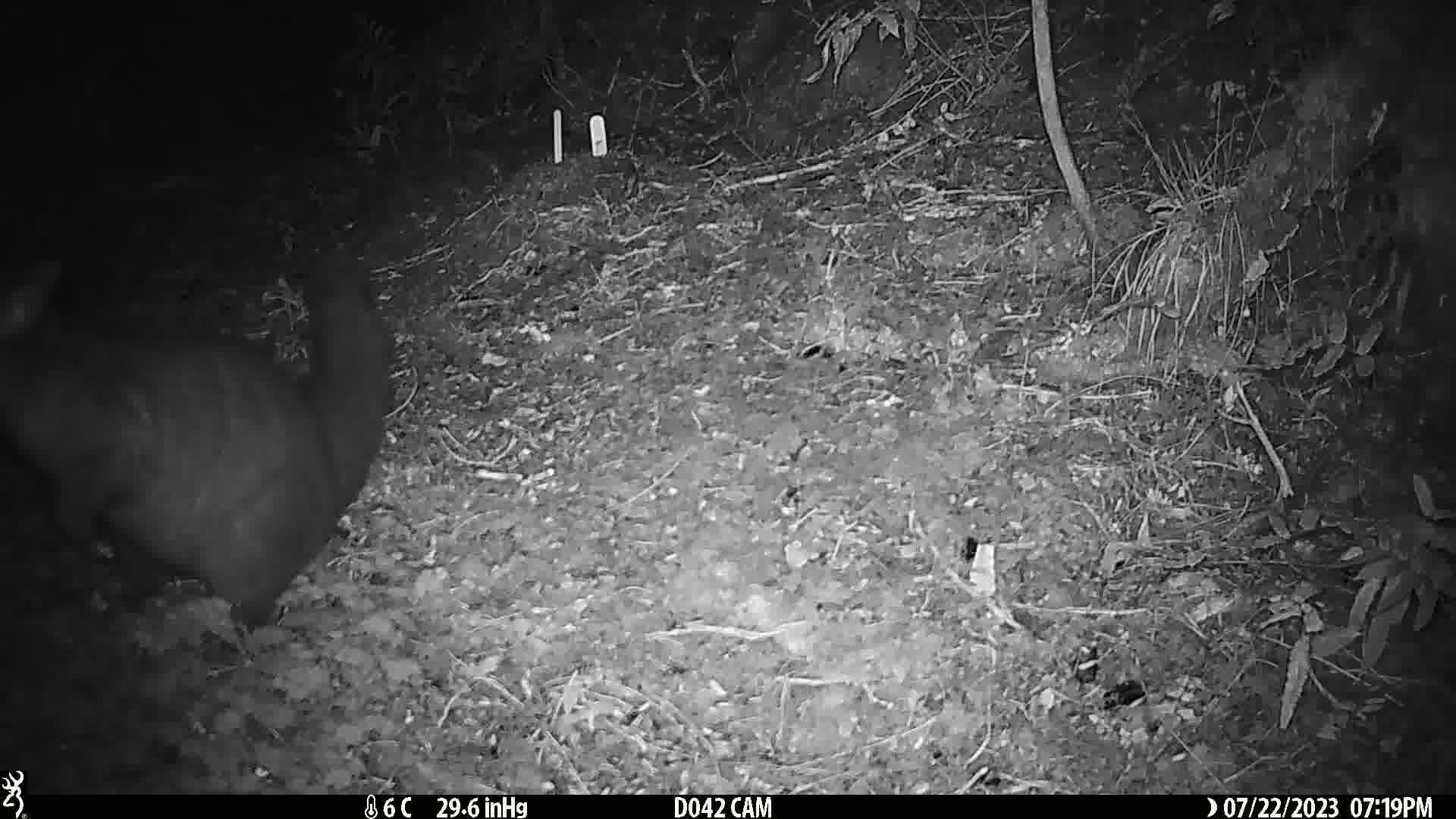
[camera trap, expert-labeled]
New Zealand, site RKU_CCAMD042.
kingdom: Animalia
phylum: Chordata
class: Mammalia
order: Diprotodontia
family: Phalangeridae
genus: Trichosurus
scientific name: Trichosurus vulpecula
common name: common brushtail possum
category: possum